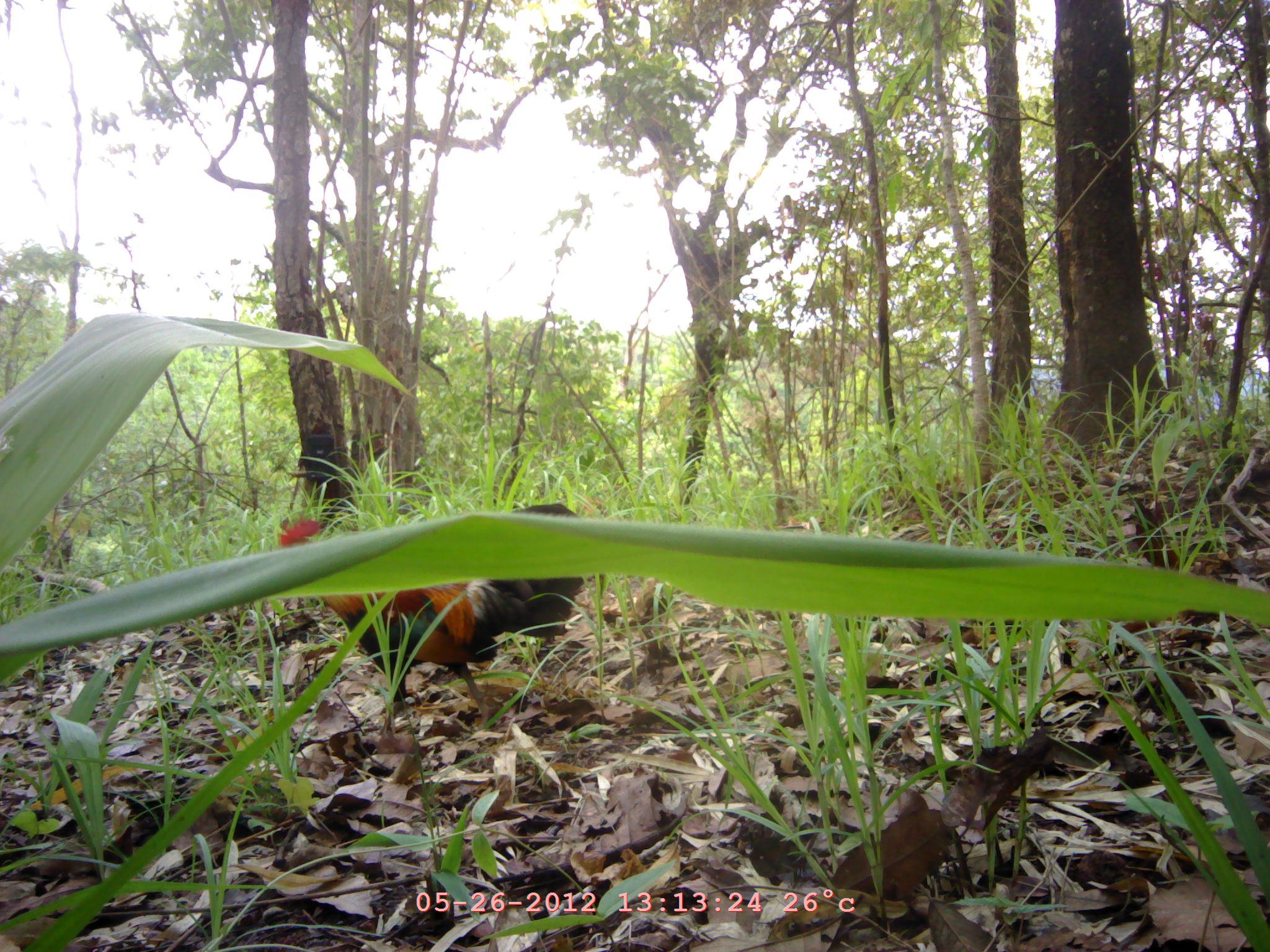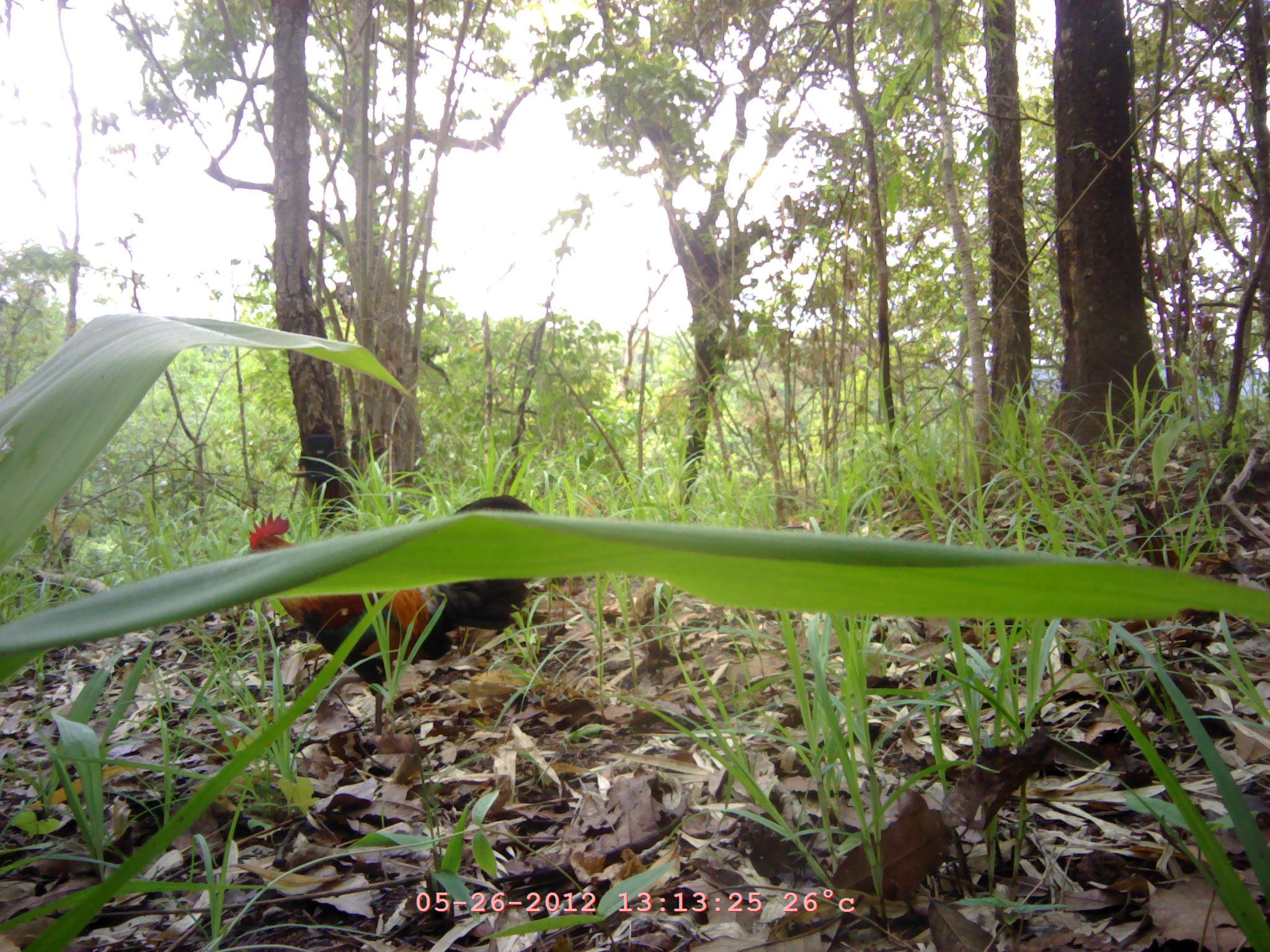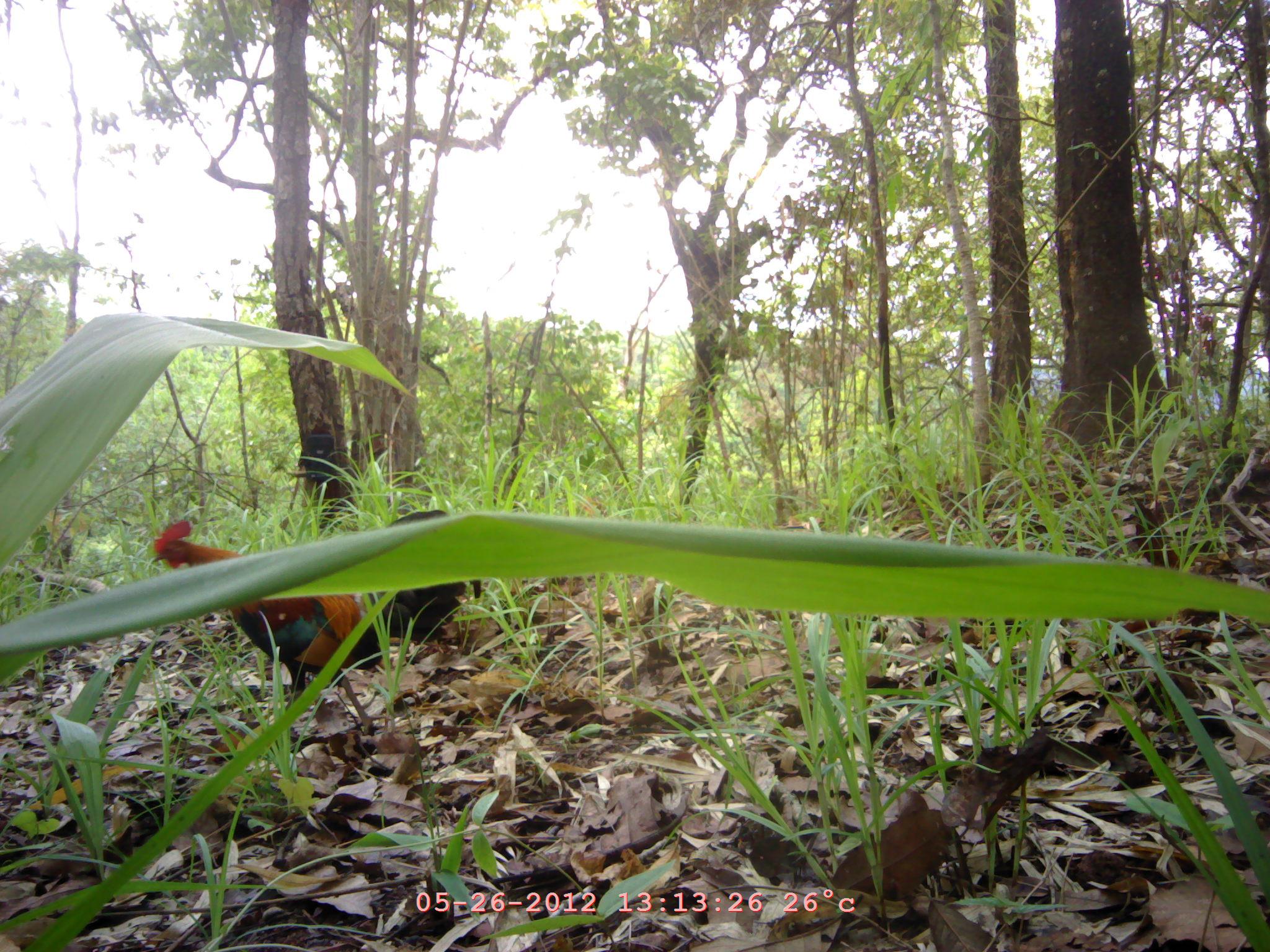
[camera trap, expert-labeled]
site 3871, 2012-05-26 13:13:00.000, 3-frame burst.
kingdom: Animalia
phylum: Chordata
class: Aves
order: Galliformes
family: Phasianidae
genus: Gallus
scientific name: Gallus gallus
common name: red junglefowl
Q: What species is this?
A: Gallus gallus (red junglefowl).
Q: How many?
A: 1.